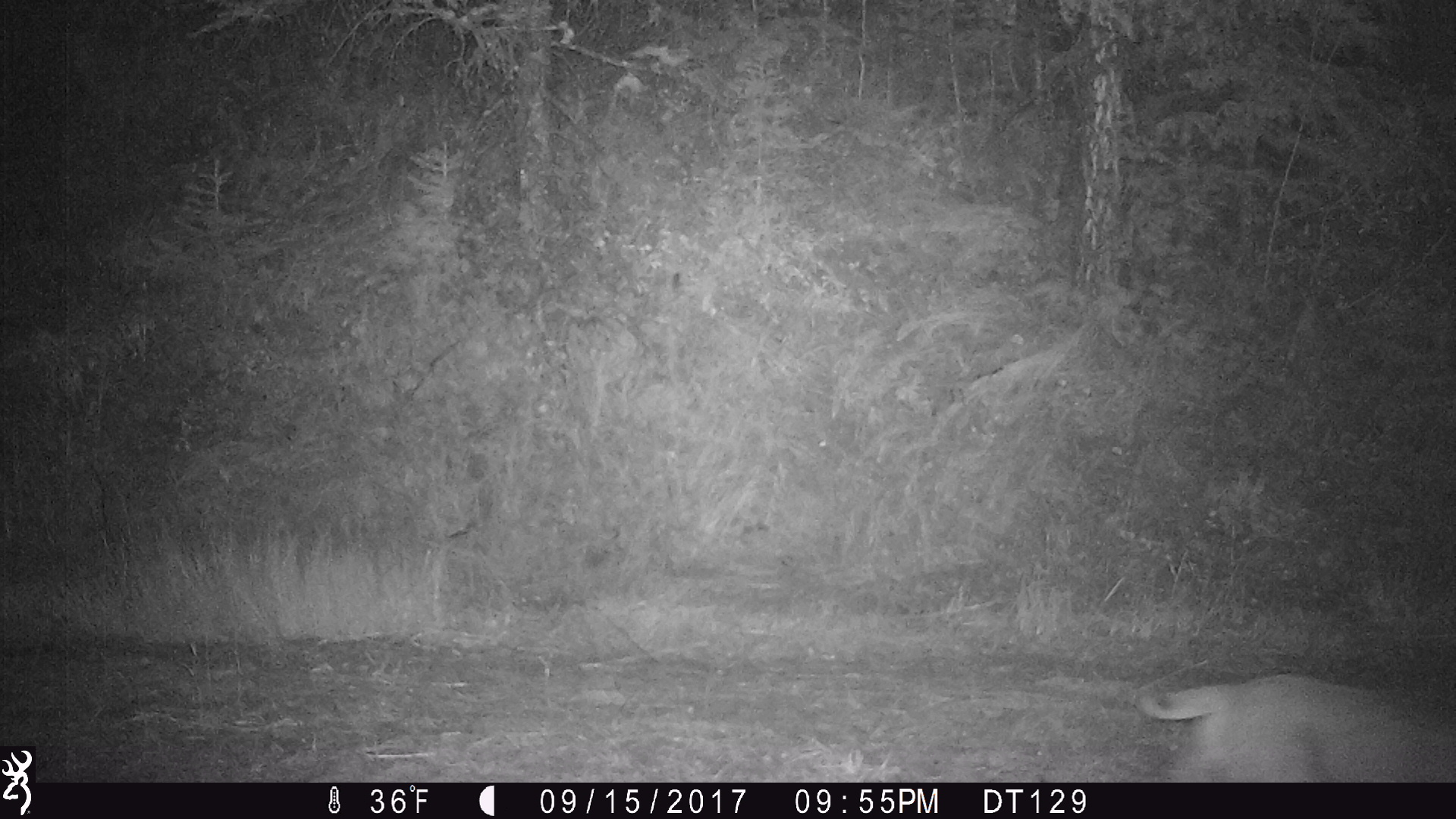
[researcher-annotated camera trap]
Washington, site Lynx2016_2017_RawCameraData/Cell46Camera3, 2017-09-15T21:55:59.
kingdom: Animalia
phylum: Chordata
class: Mammalia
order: Carnivora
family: Felidae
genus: Lynx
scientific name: Lynx rufus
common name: bobcat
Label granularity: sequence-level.